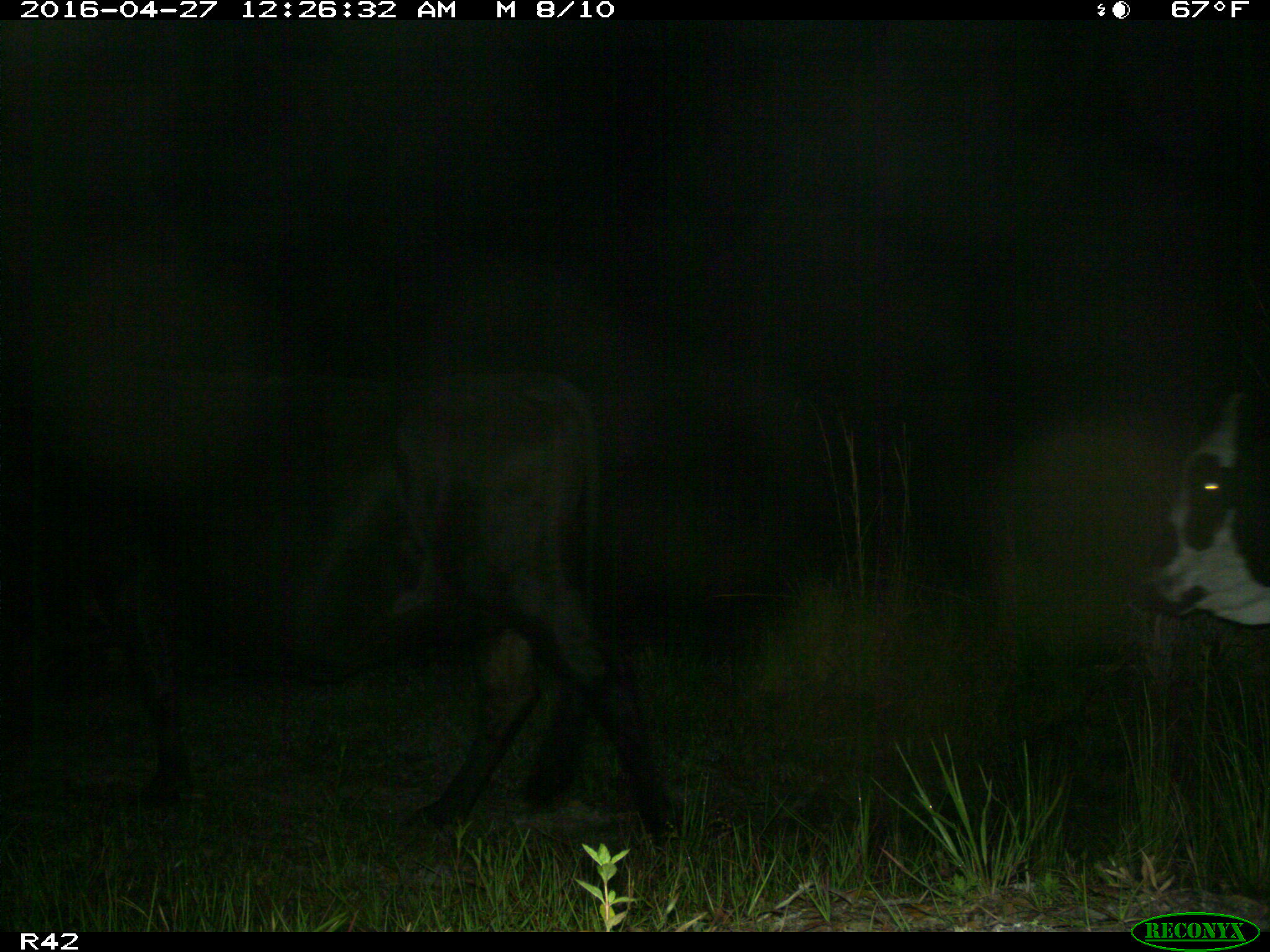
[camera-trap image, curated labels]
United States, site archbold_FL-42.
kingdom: Animalia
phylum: Chordata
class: Mammalia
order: Artiodactyla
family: Bovidae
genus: Bos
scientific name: Bos taurus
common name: domestic cow